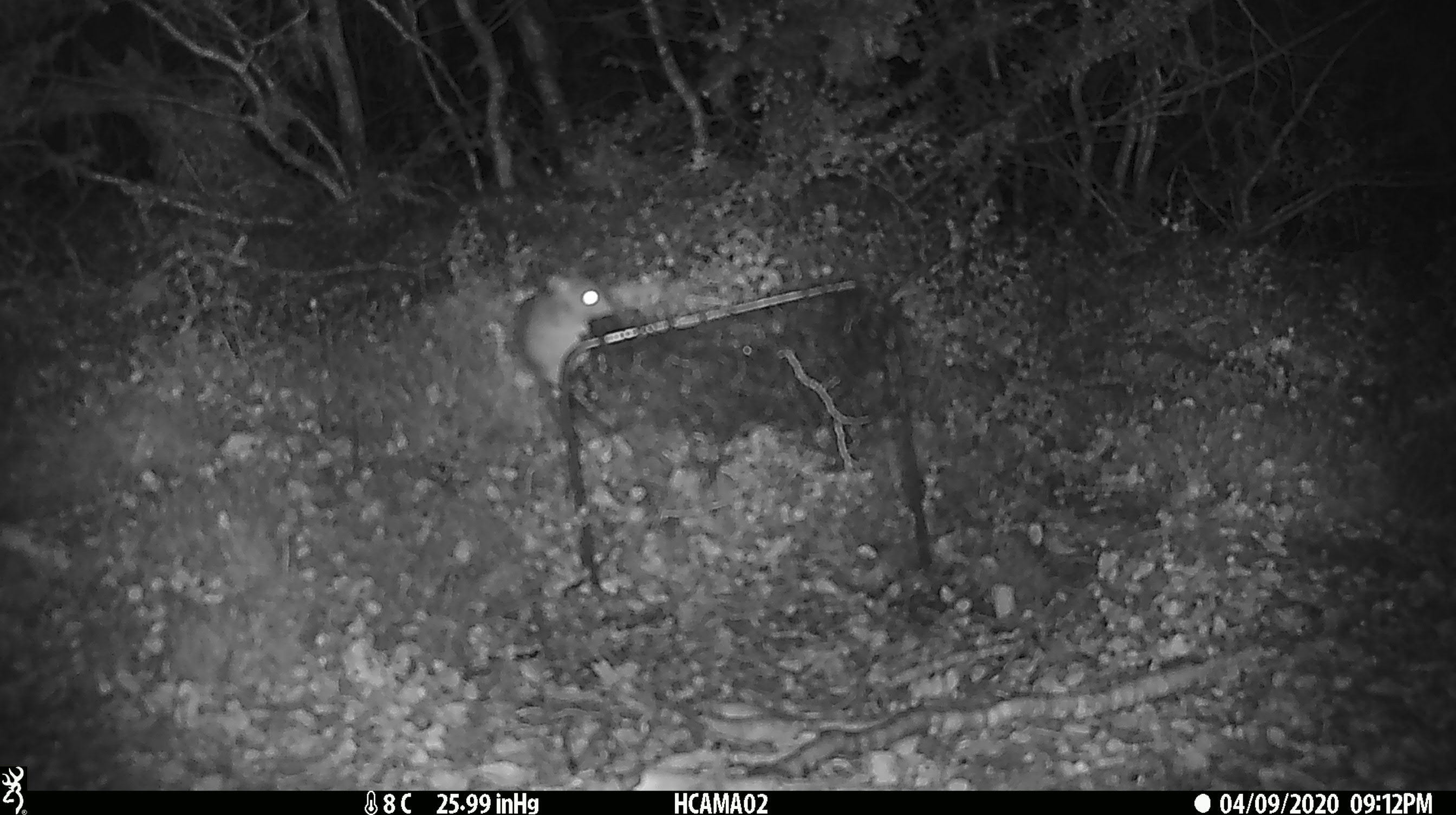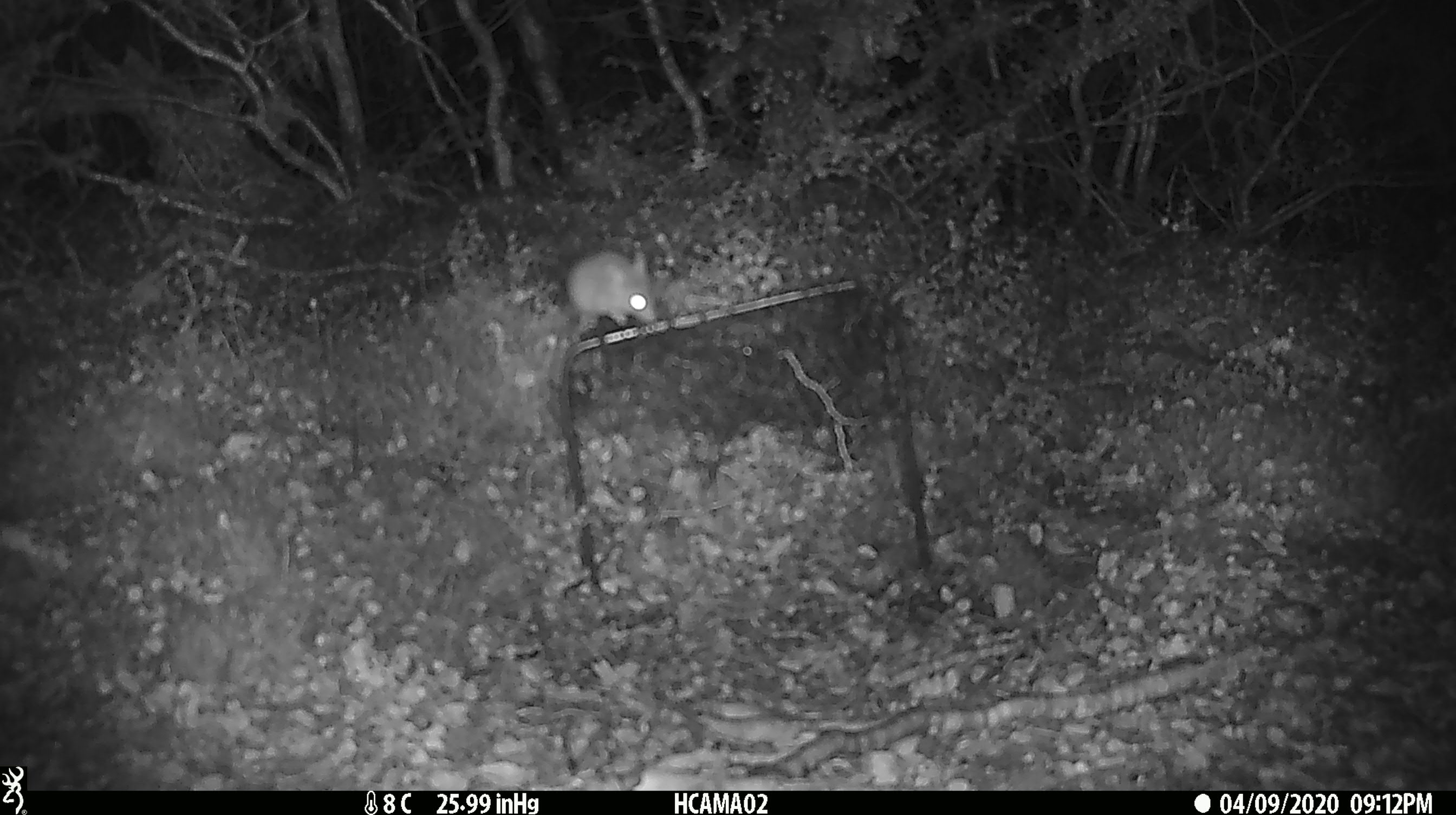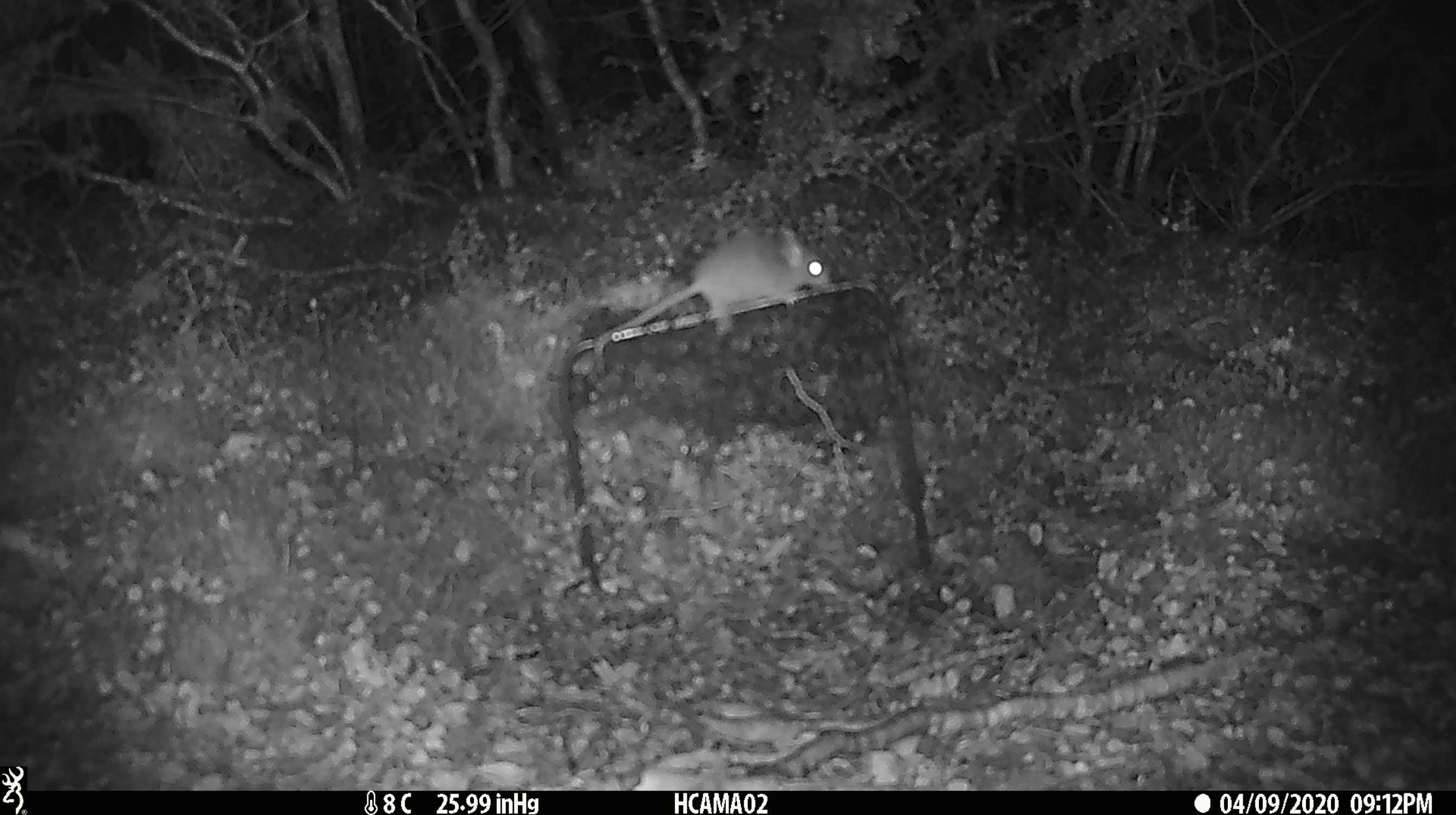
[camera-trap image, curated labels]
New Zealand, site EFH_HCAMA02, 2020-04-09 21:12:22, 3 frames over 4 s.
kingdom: Animalia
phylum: Chordata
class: Mammalia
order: Rodentia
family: Muridae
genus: Mus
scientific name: Mus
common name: mouse